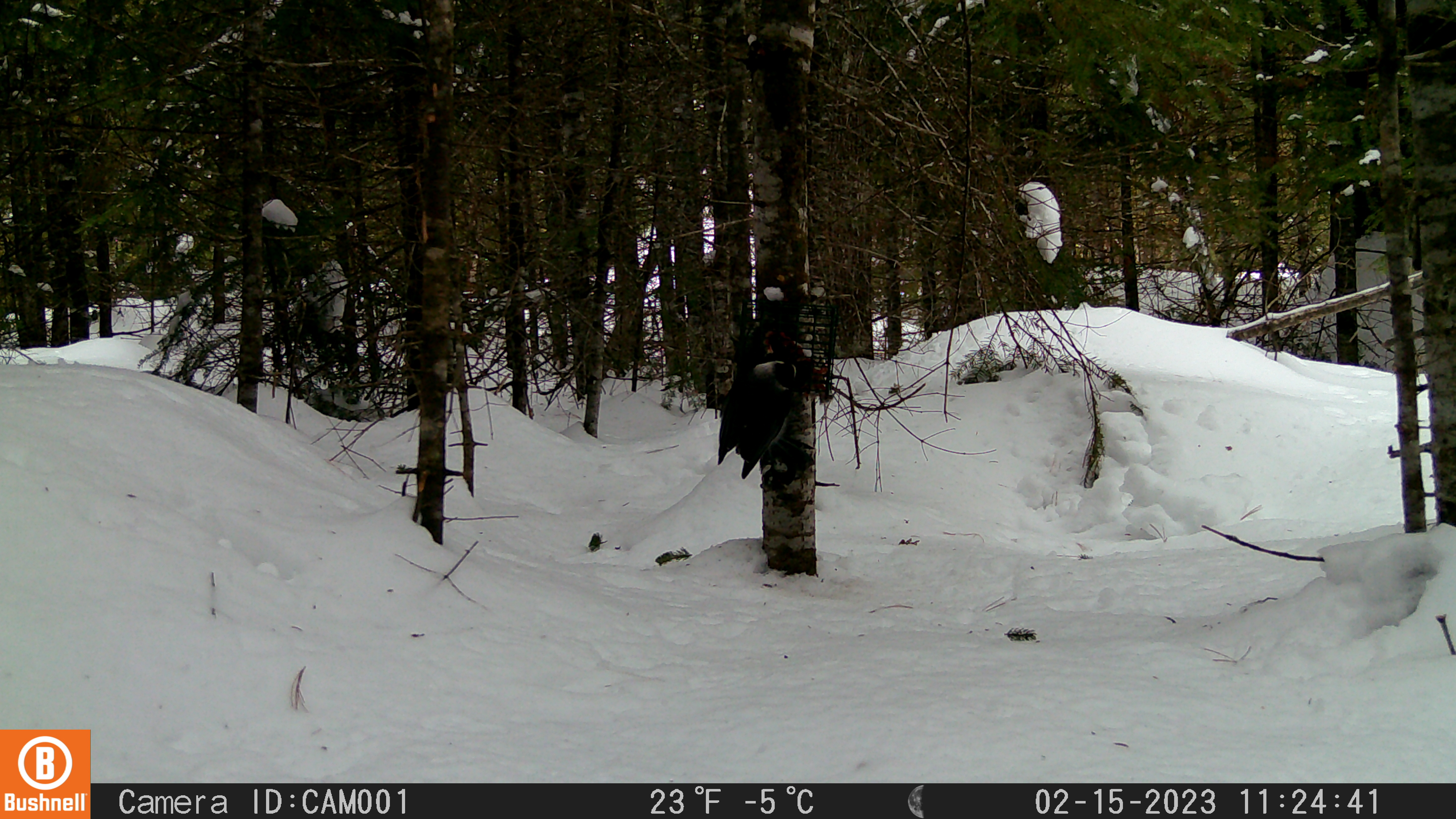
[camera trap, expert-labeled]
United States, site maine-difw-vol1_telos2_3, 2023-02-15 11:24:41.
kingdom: Animalia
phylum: Chordata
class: Aves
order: Passeriformes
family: Corvidae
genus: Perisoreus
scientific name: Perisoreus canadensis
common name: canada jay